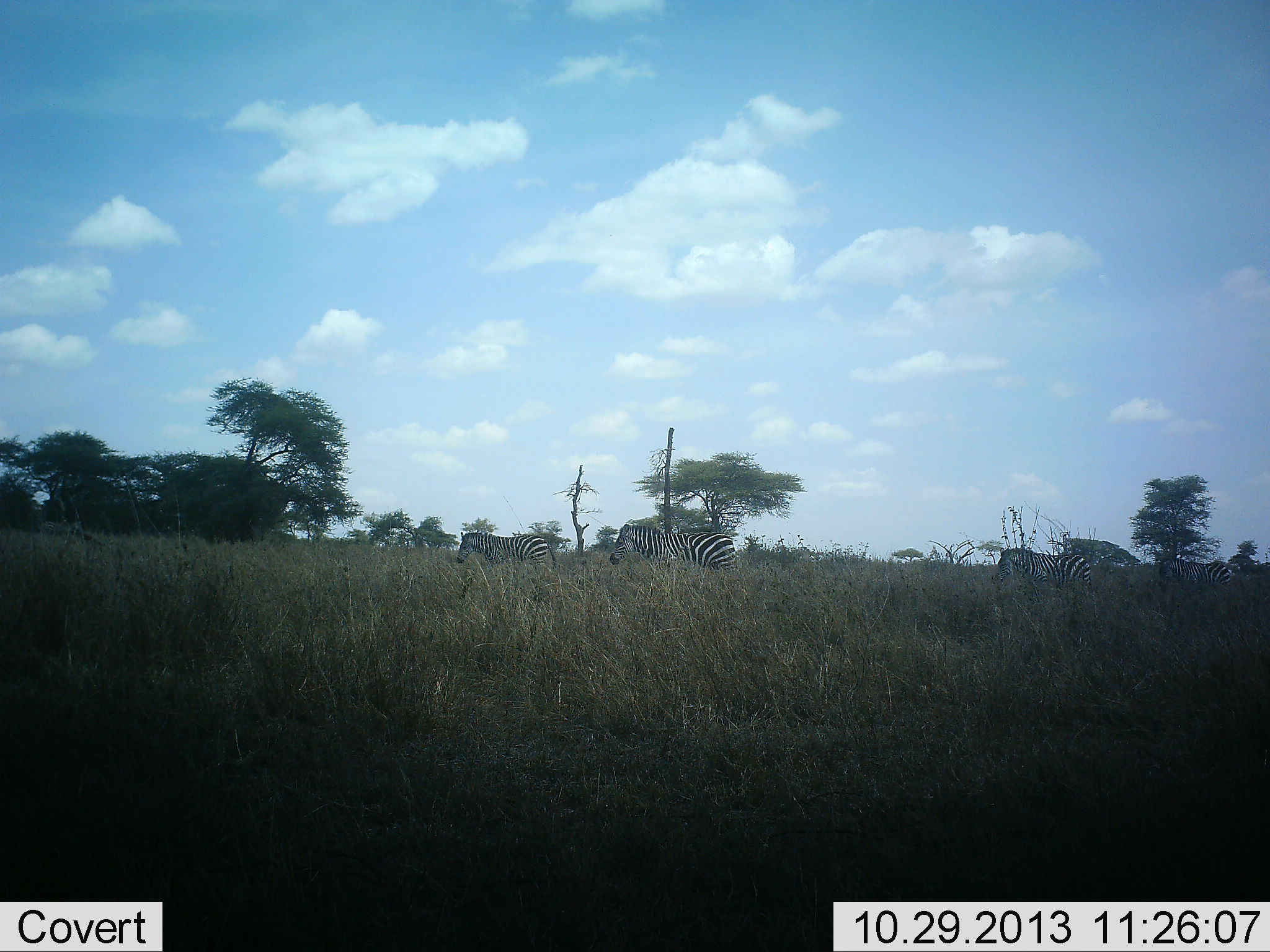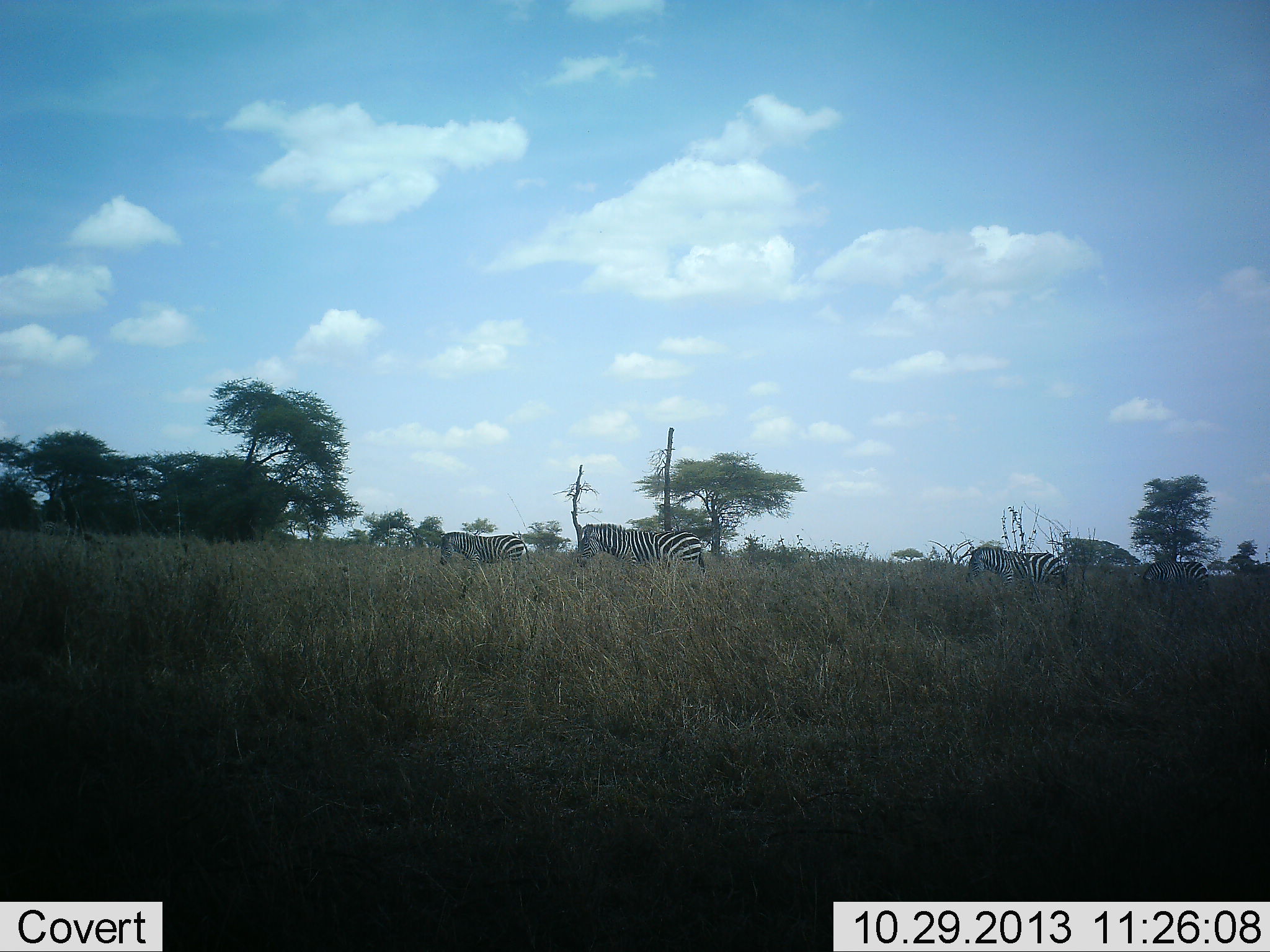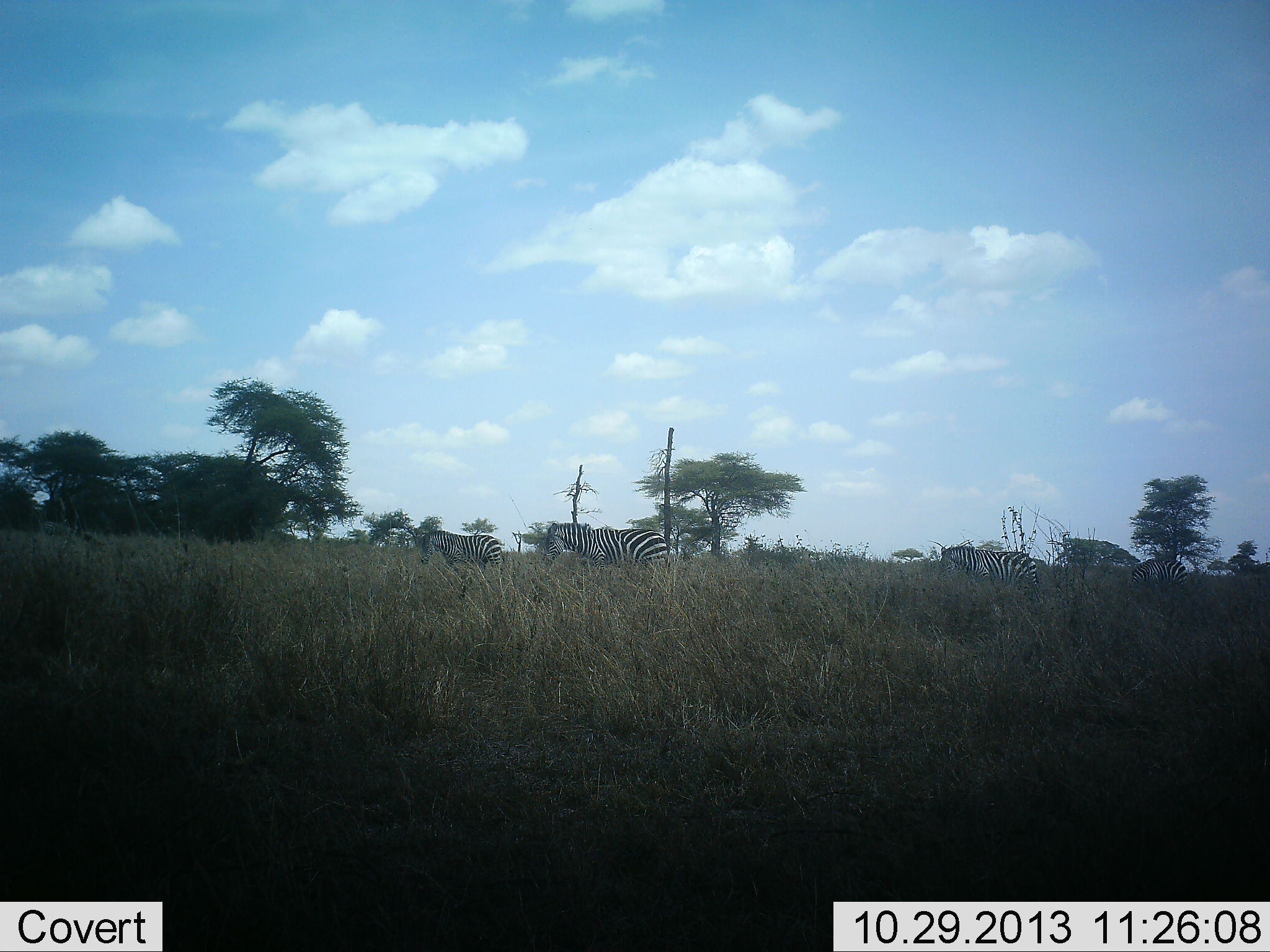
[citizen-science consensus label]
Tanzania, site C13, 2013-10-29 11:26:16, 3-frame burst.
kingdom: Animalia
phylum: Chordata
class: Mammalia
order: Perissodactyla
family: Equidae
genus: Equus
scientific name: Equus quagga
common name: plains zebra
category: zebra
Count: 4.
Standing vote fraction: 7%.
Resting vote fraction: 3%.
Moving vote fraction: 93%.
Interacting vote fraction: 0%.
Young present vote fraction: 0%.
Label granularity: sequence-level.